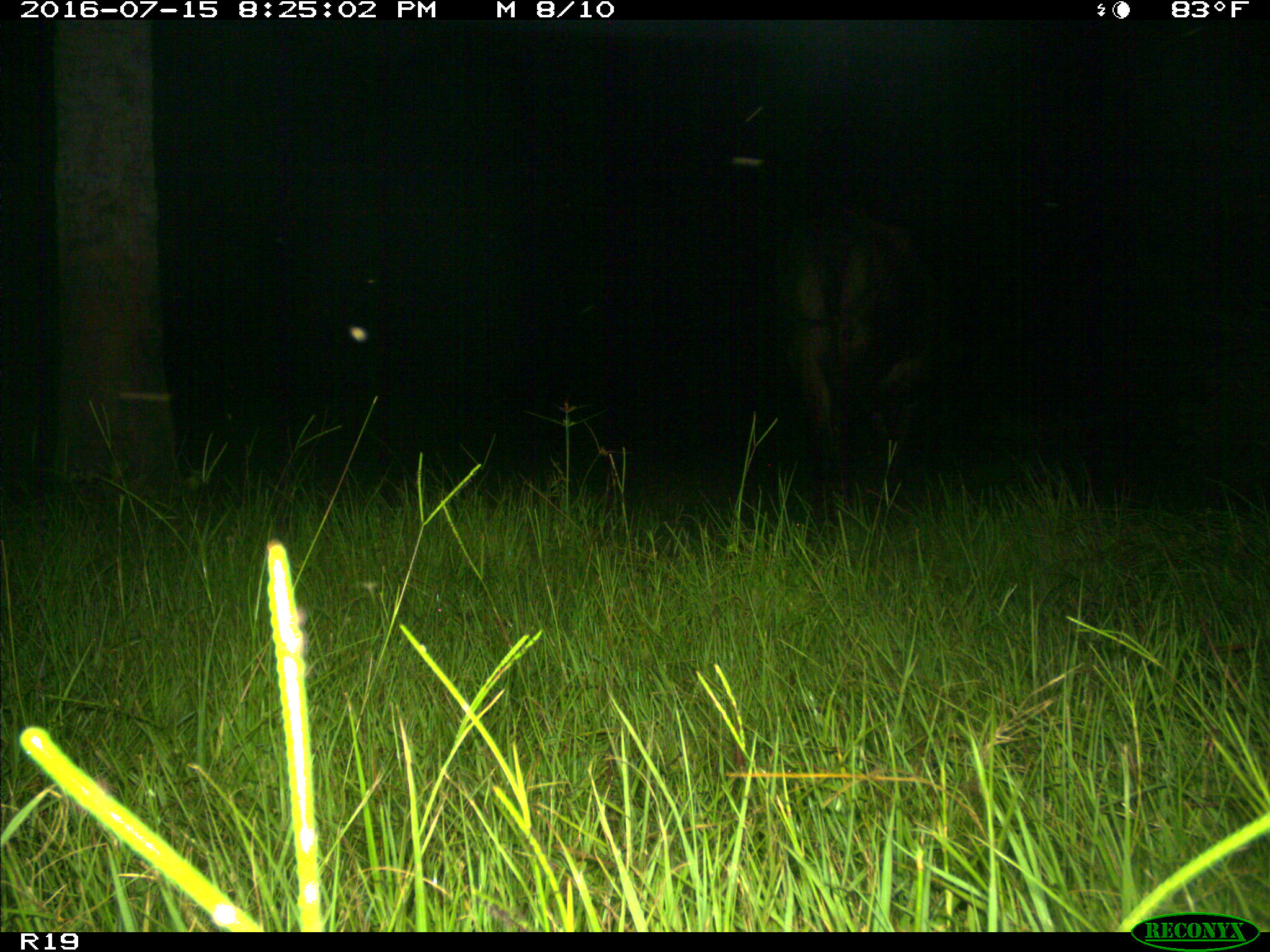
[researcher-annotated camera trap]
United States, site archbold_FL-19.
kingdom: Animalia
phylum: Chordata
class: Mammalia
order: Artiodactyla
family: Bovidae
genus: Bos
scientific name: Bos taurus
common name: domestic cow